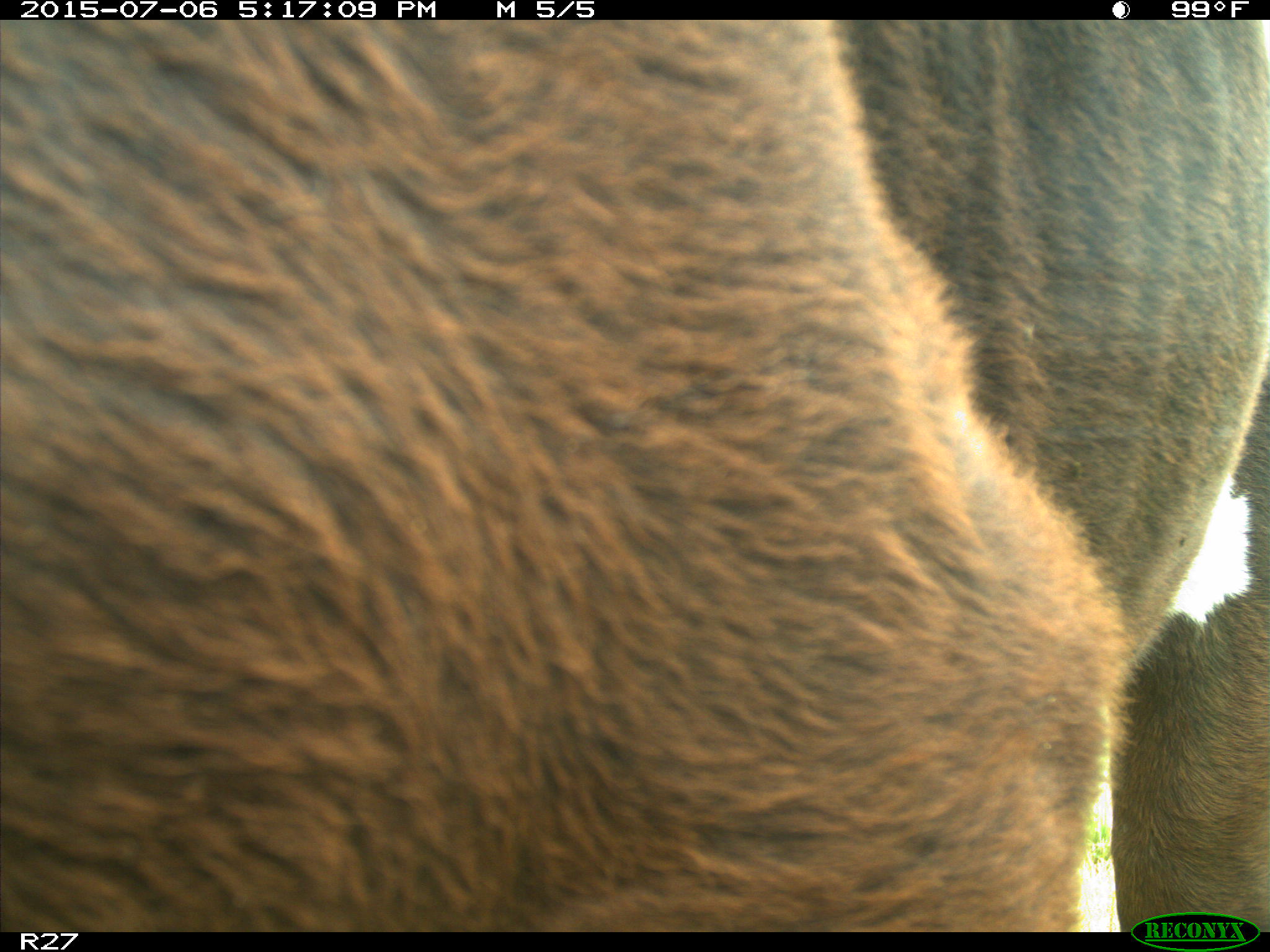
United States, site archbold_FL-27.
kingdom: Animalia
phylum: Chordata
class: Mammalia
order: Artiodactyla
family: Bovidae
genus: Bos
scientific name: Bos taurus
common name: domestic cow